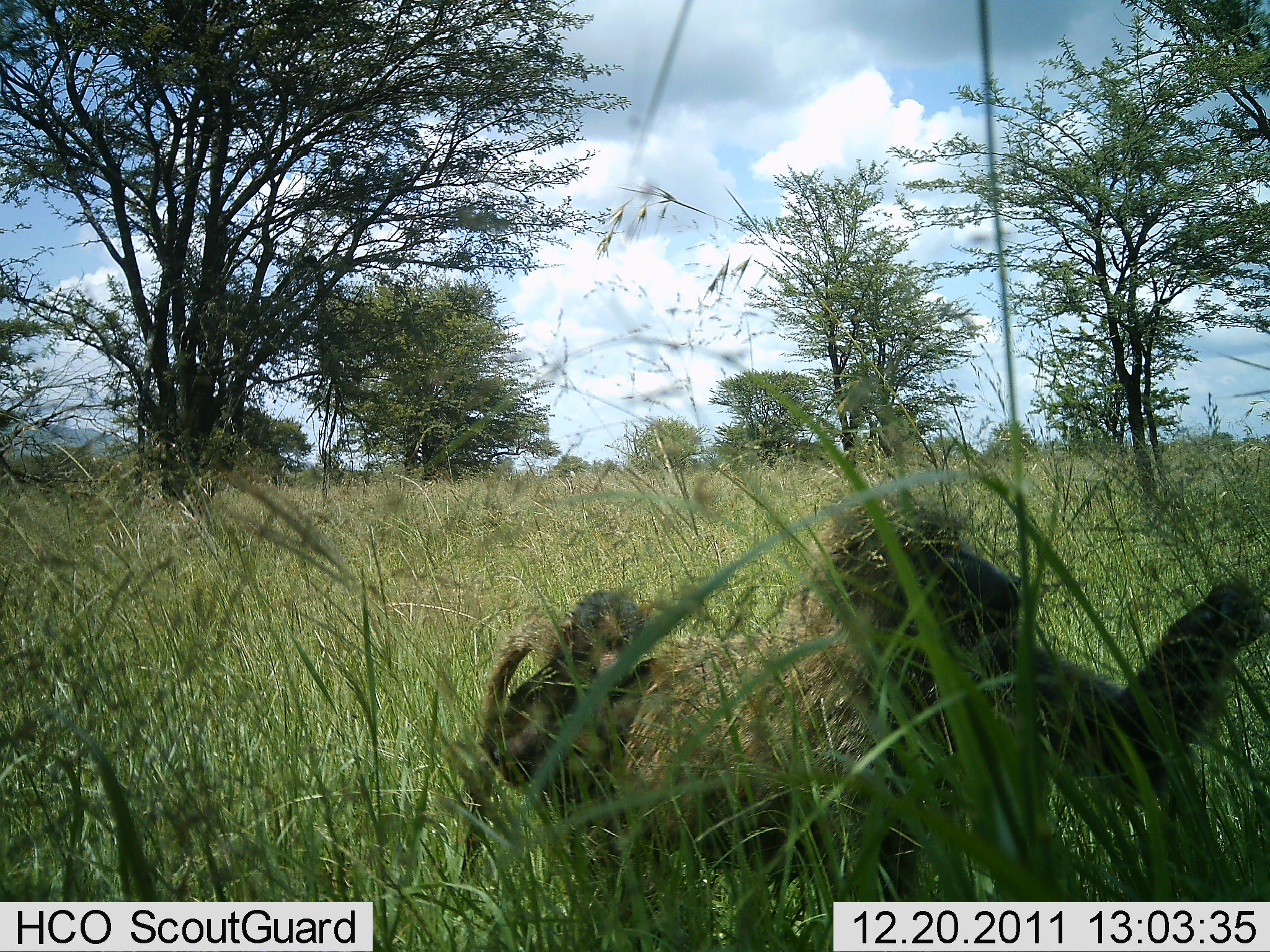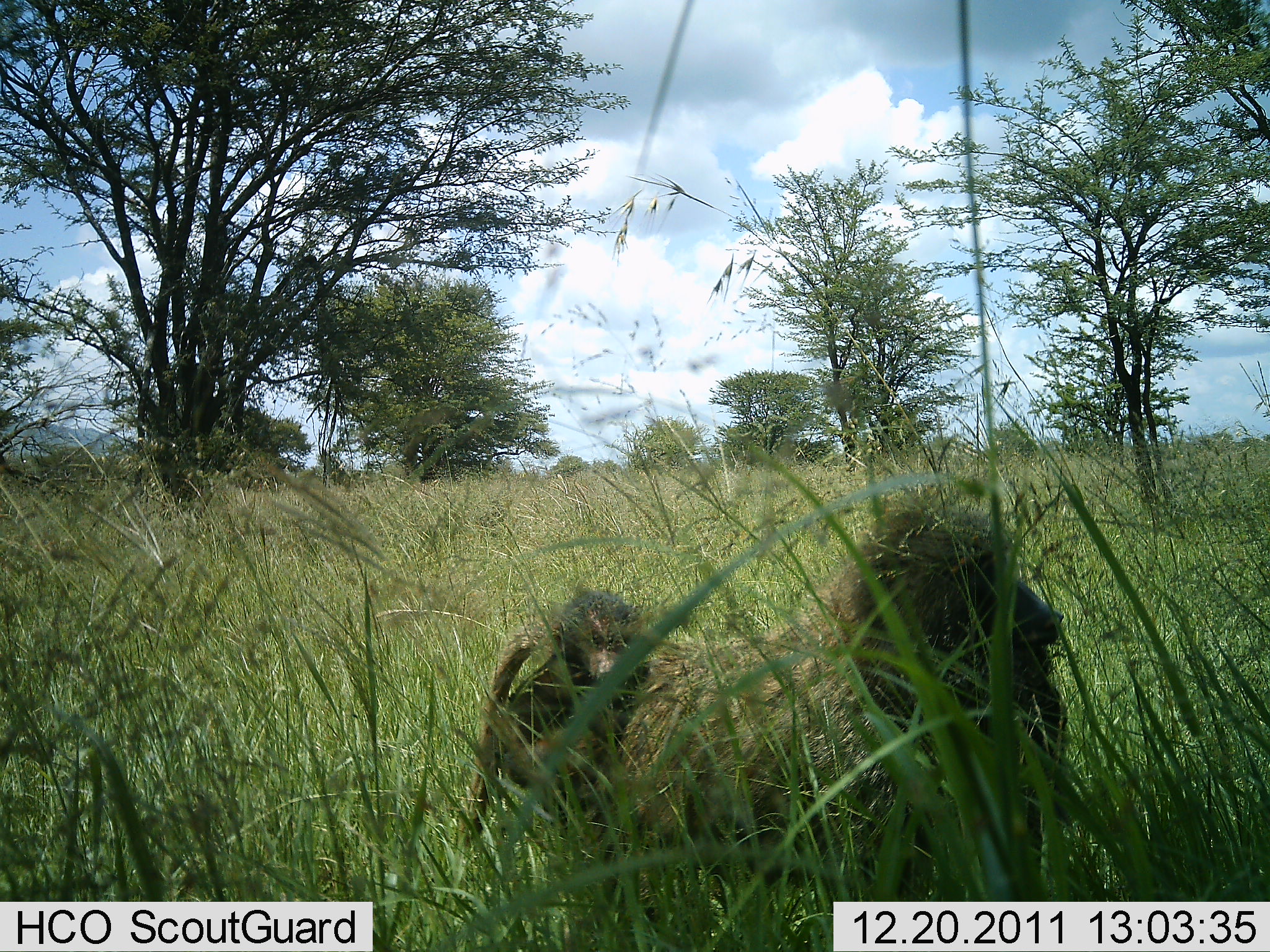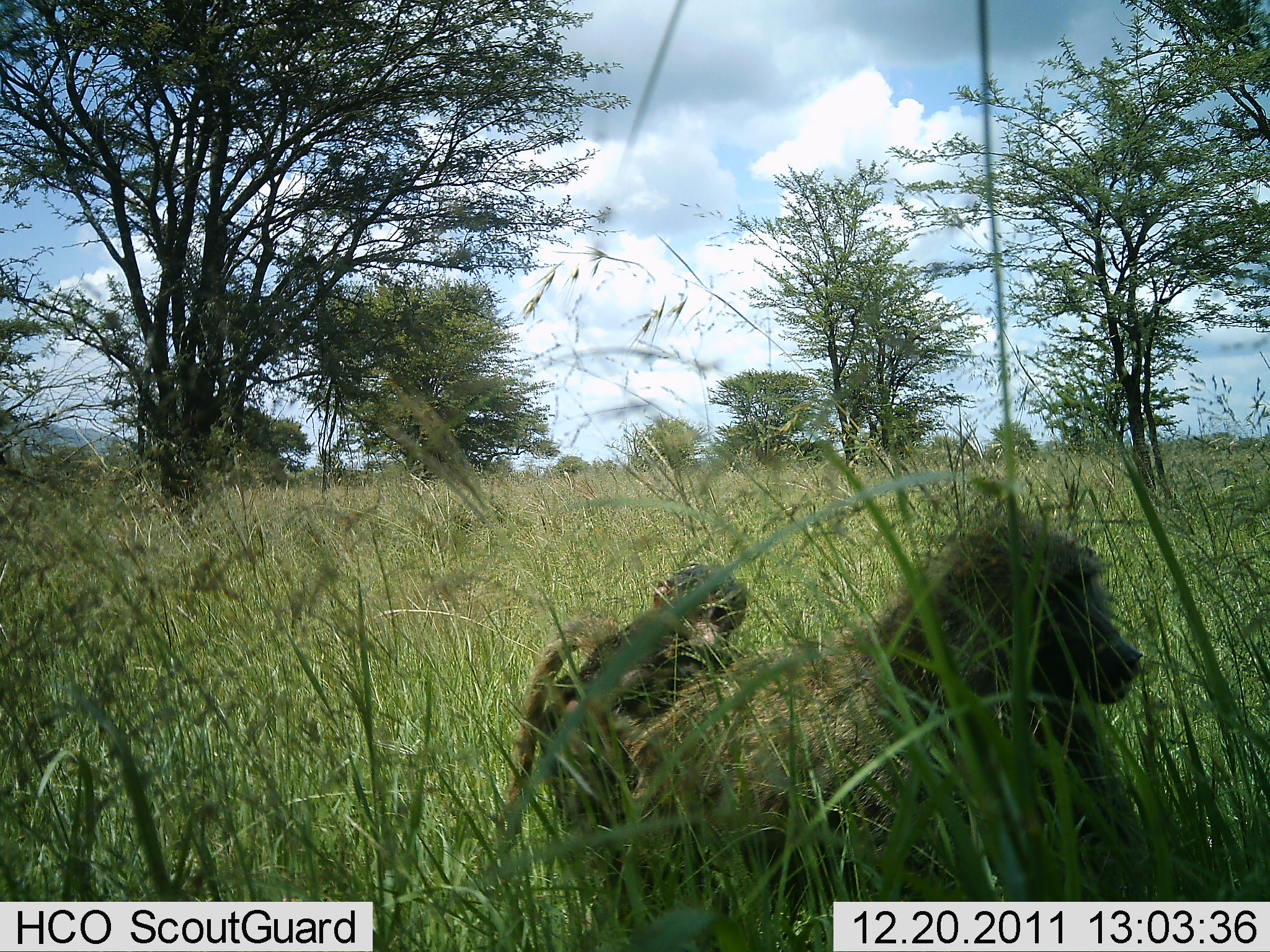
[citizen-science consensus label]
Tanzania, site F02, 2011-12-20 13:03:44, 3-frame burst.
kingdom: Animalia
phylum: Chordata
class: Mammalia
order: Primates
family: Cercopithecidae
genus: Papio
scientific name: Papio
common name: baboon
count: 2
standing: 31%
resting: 8%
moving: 31%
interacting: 15%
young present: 77%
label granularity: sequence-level